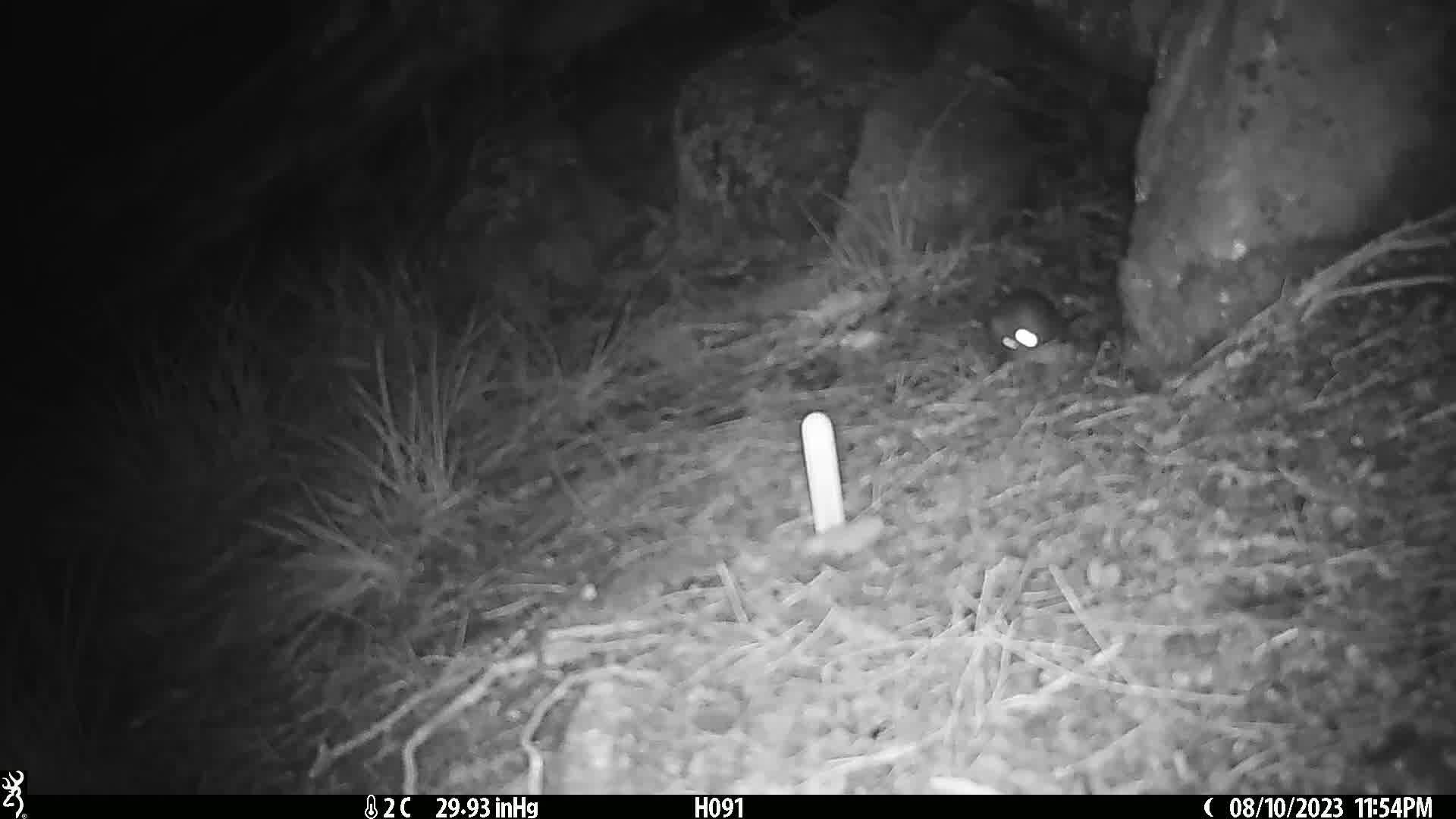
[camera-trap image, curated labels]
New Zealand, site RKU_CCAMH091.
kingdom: Animalia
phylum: Chordata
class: Mammalia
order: Rodentia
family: Muridae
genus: Rattus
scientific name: Rattus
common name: rat